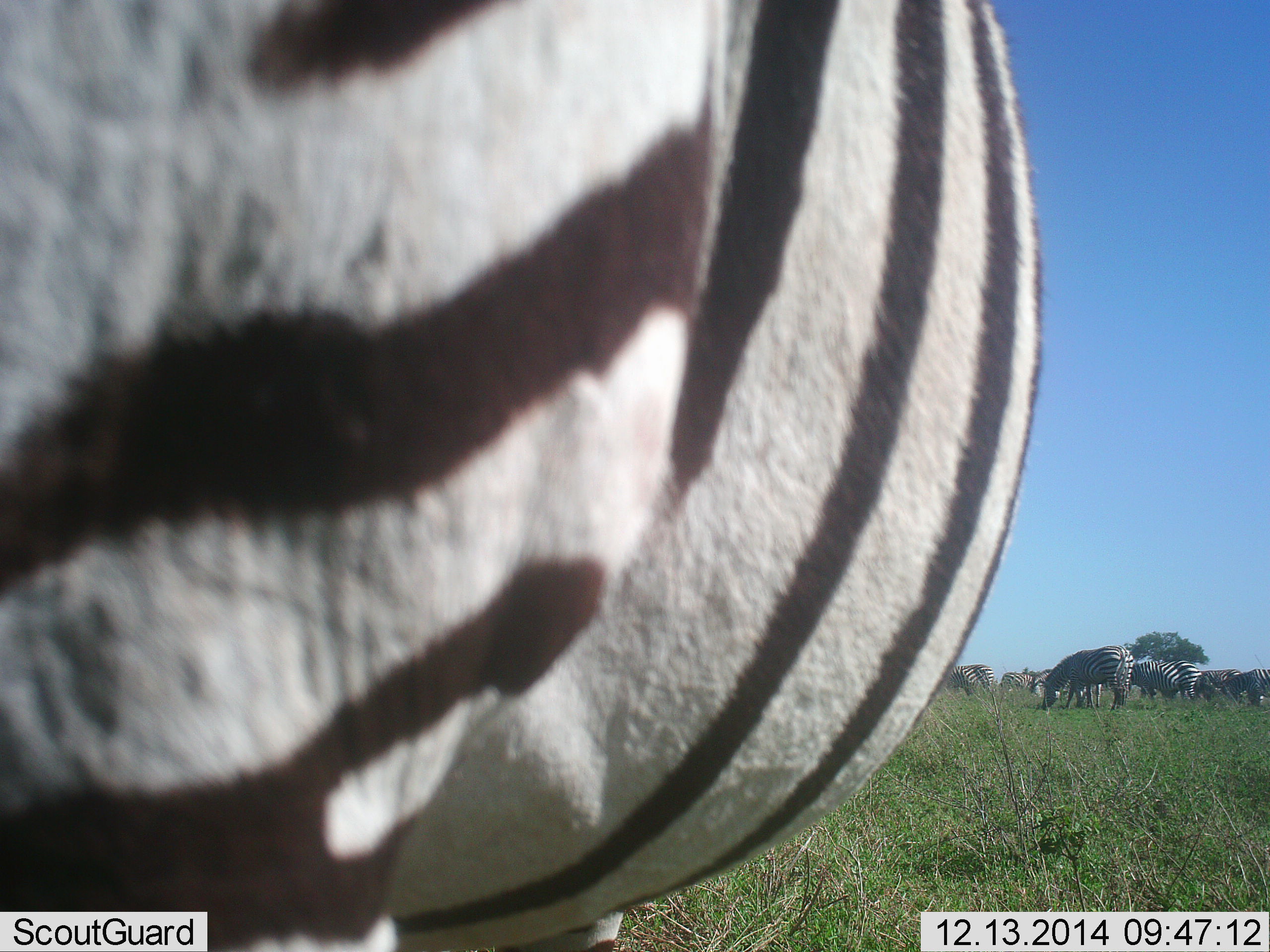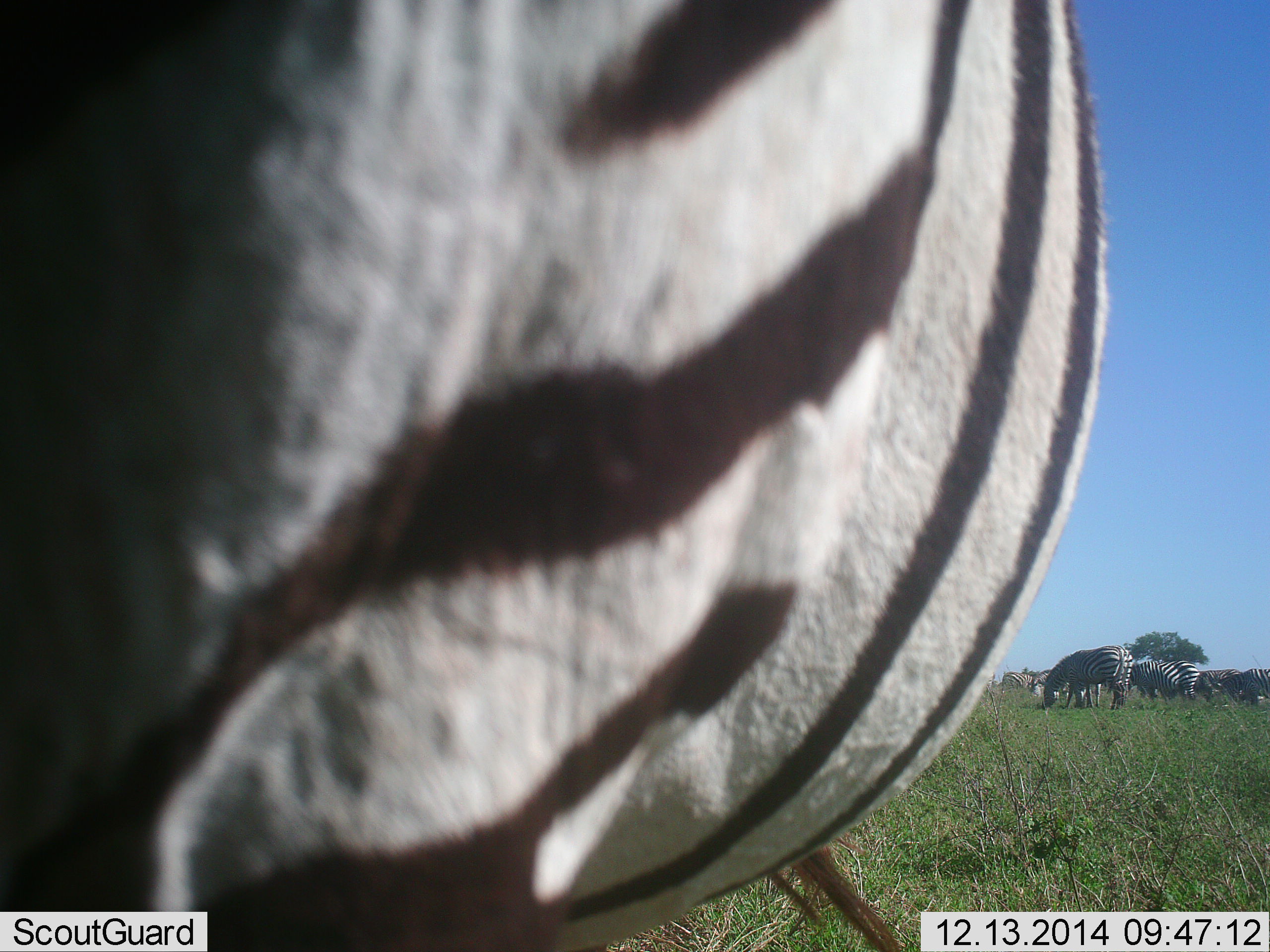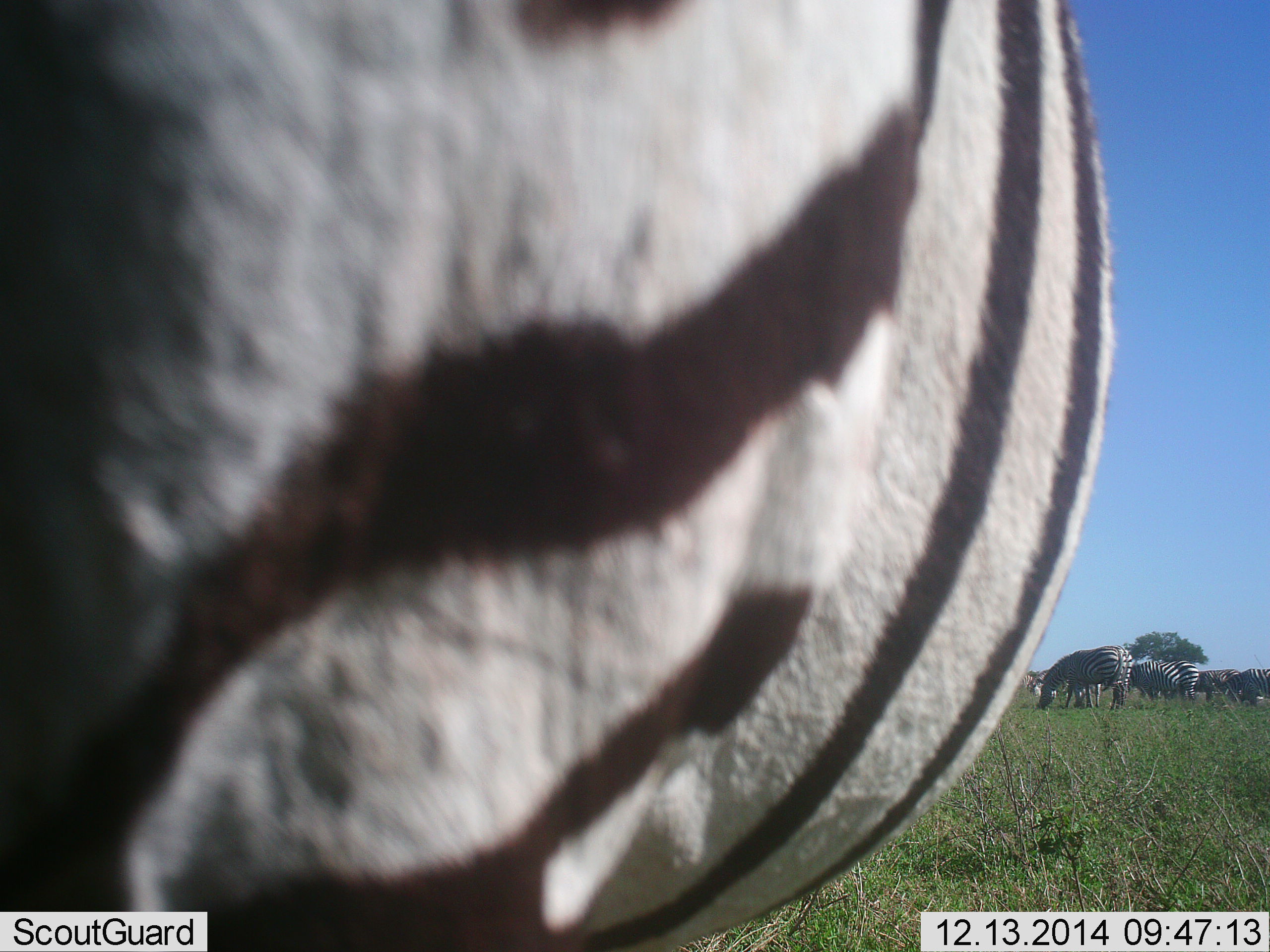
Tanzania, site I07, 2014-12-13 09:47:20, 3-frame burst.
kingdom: Animalia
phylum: Chordata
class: Mammalia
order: Perissodactyla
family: Equidae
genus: Equus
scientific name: Equus quagga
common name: plains zebra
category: zebra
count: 10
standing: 70%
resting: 0%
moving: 20%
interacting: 0%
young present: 0%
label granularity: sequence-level